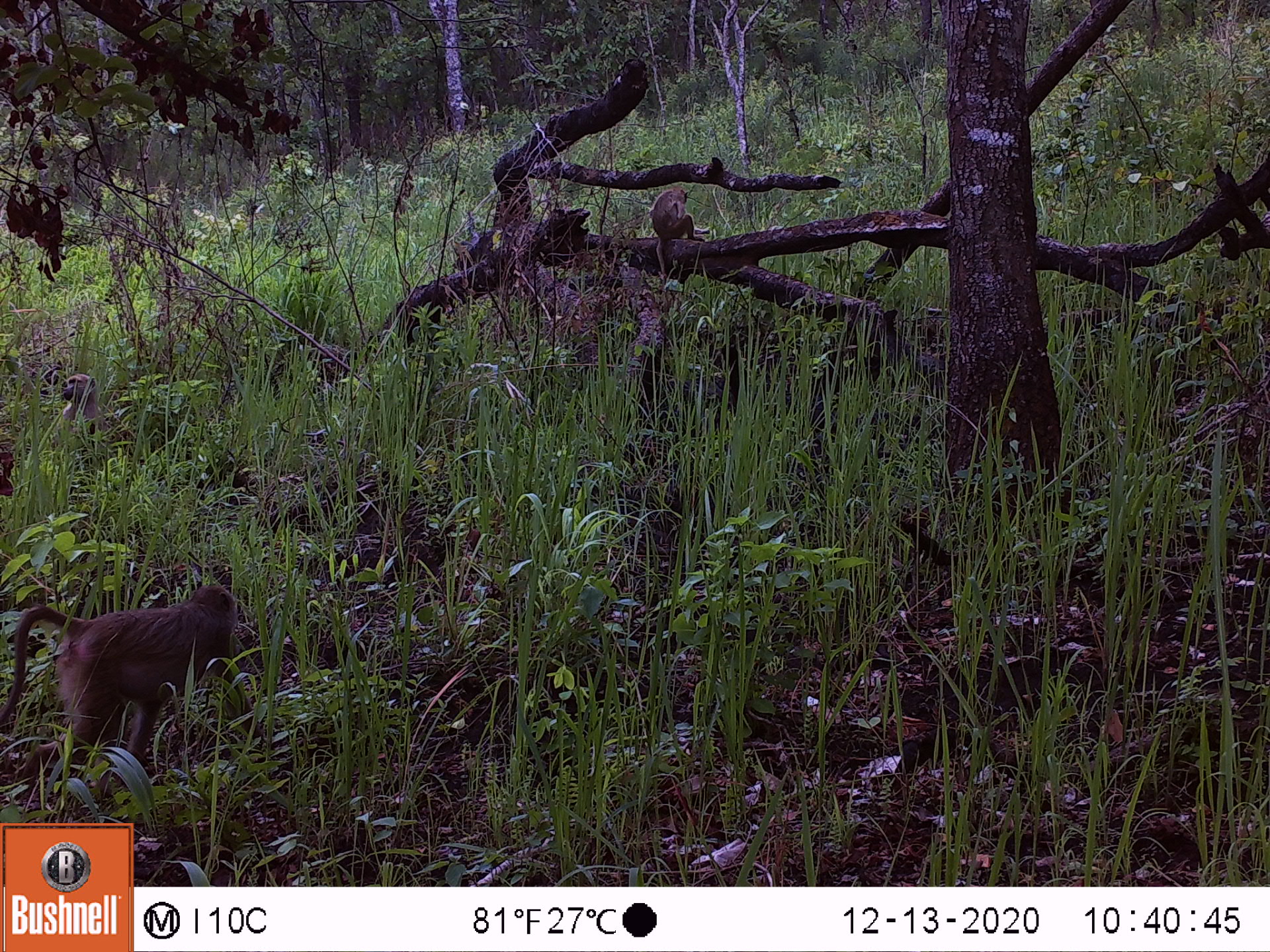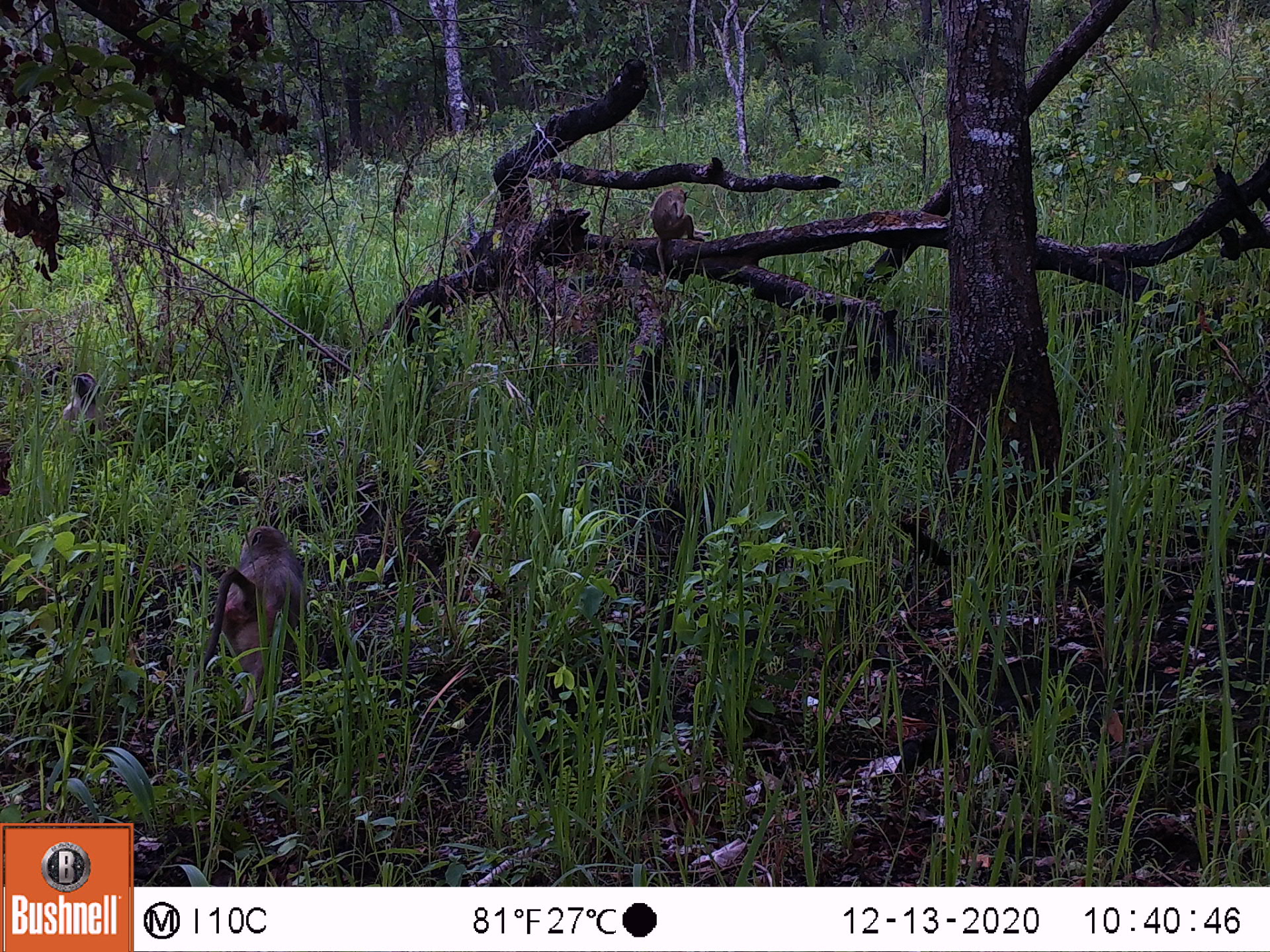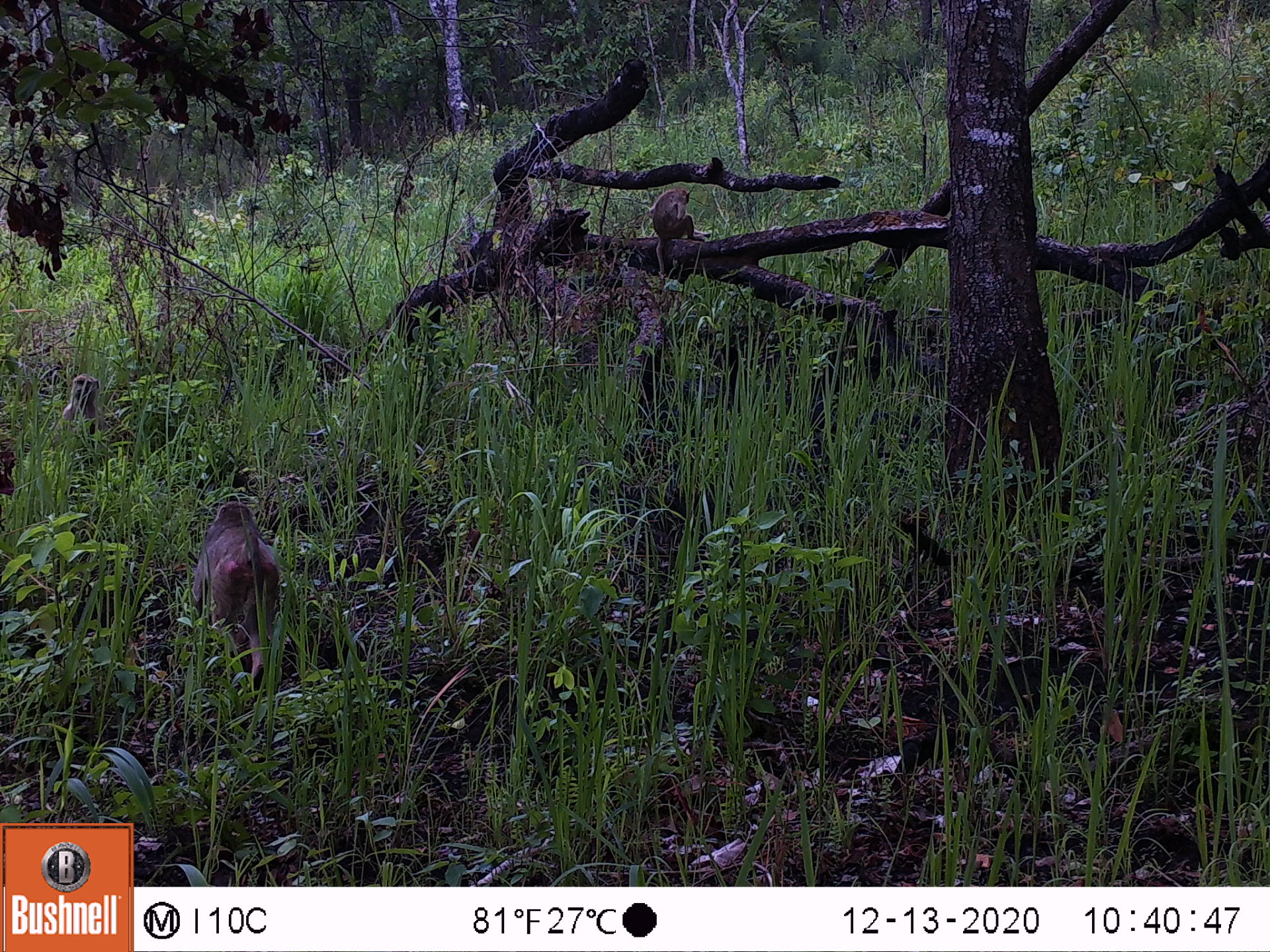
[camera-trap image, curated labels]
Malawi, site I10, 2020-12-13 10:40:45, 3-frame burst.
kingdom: Animalia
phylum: Chordata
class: Mammalia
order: Primates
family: Cercopithecidae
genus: Papio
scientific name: Papio cynocephalus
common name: yellow baboon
Yellow baboon (Papio cynocephalus), count 3.